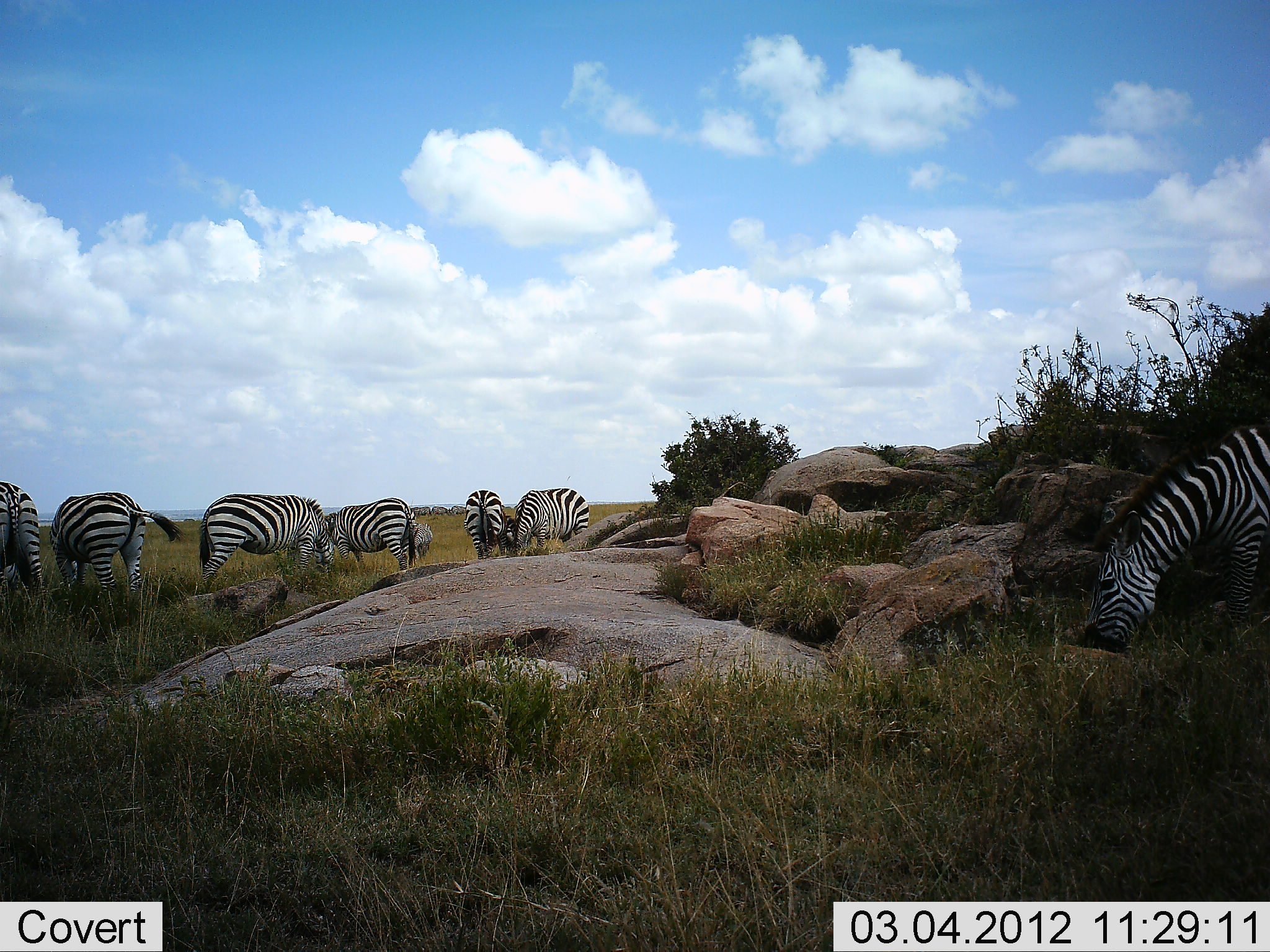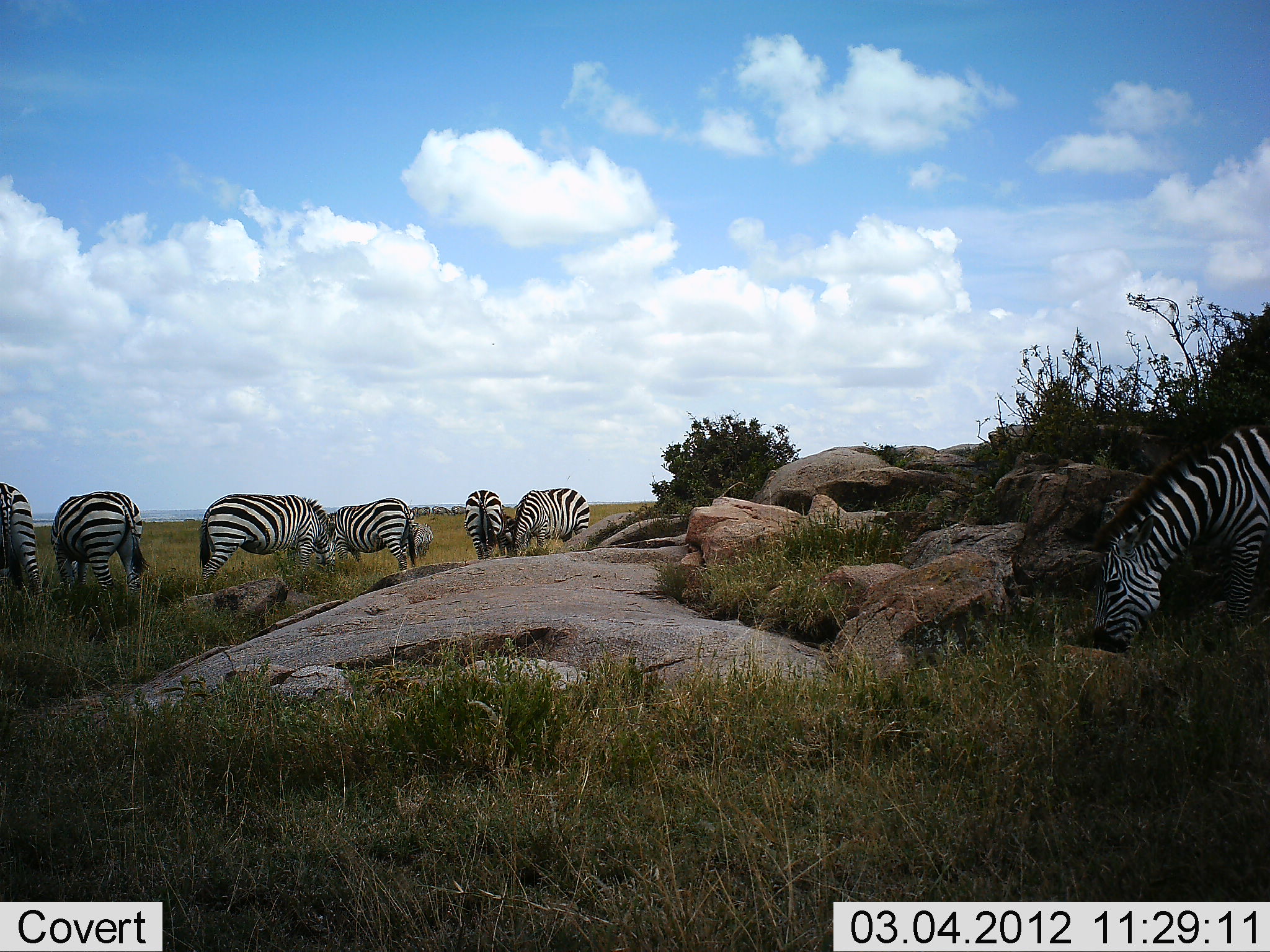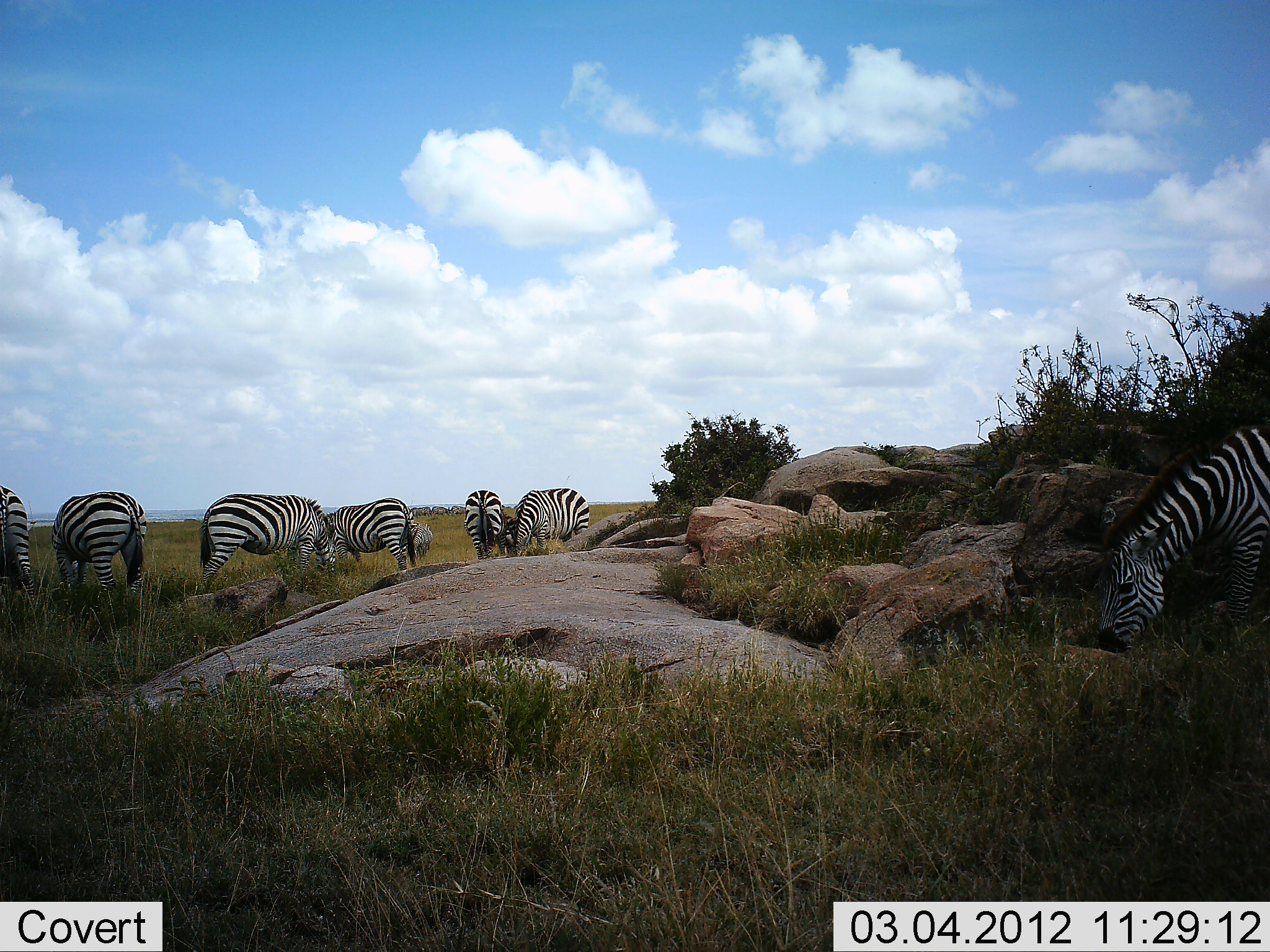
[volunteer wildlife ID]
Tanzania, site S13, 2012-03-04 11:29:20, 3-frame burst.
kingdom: Animalia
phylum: Chordata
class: Mammalia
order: Perissodactyla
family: Equidae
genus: Equus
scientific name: Equus quagga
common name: plains zebra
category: zebra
Zebra (plains zebra) (Equus quagga), count 7. Behavior (volunteer vote fractions): standing 32%, resting 0%, moving 6%, interacting 3%. Young present (vote fraction): 0%. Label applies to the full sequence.